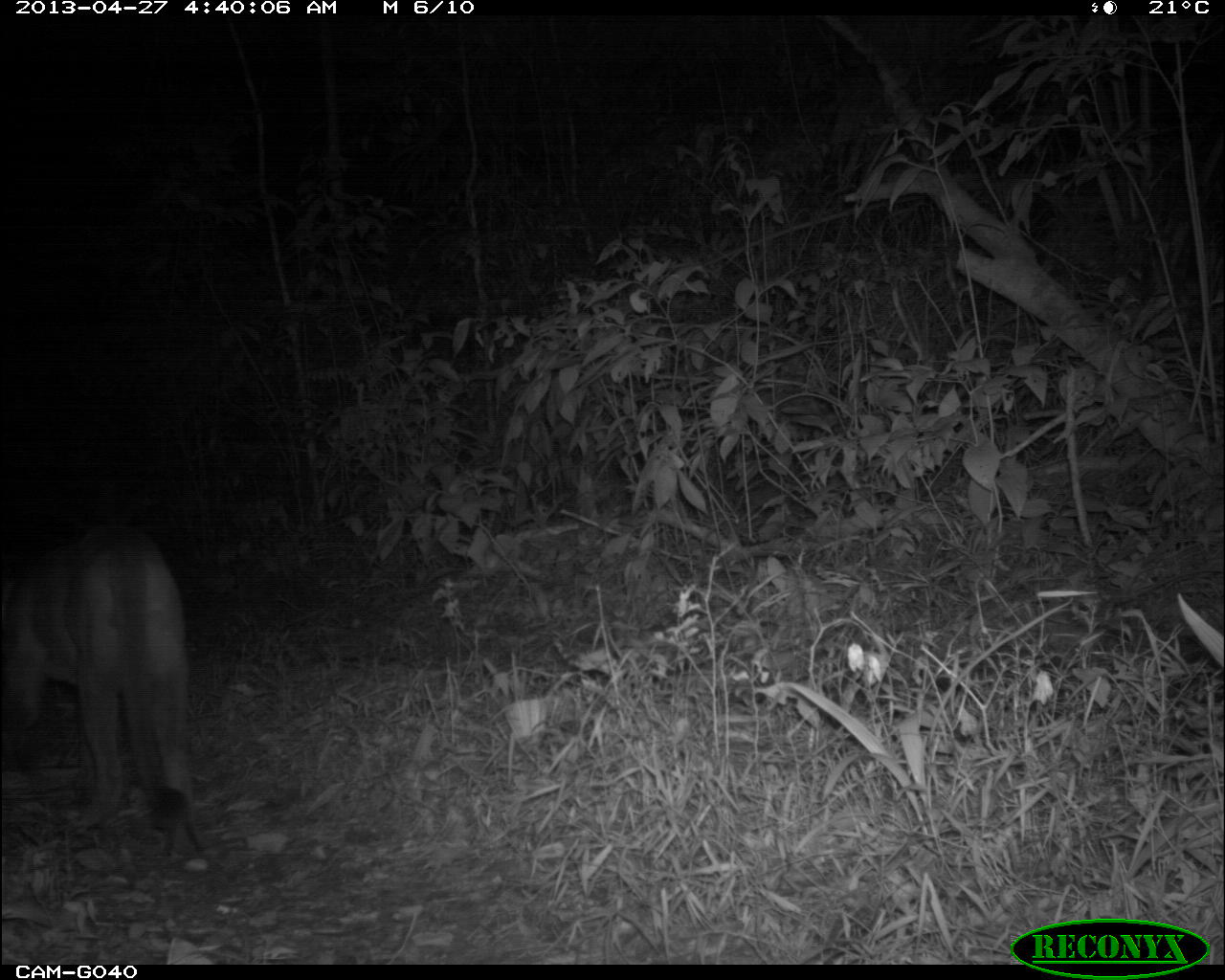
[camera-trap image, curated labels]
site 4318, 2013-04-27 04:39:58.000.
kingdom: Animalia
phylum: Chordata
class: Mammalia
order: Carnivora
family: Felidae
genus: Puma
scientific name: Puma concolor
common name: mountain lion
Puma concolor (mountain lion), count 1, sex male.